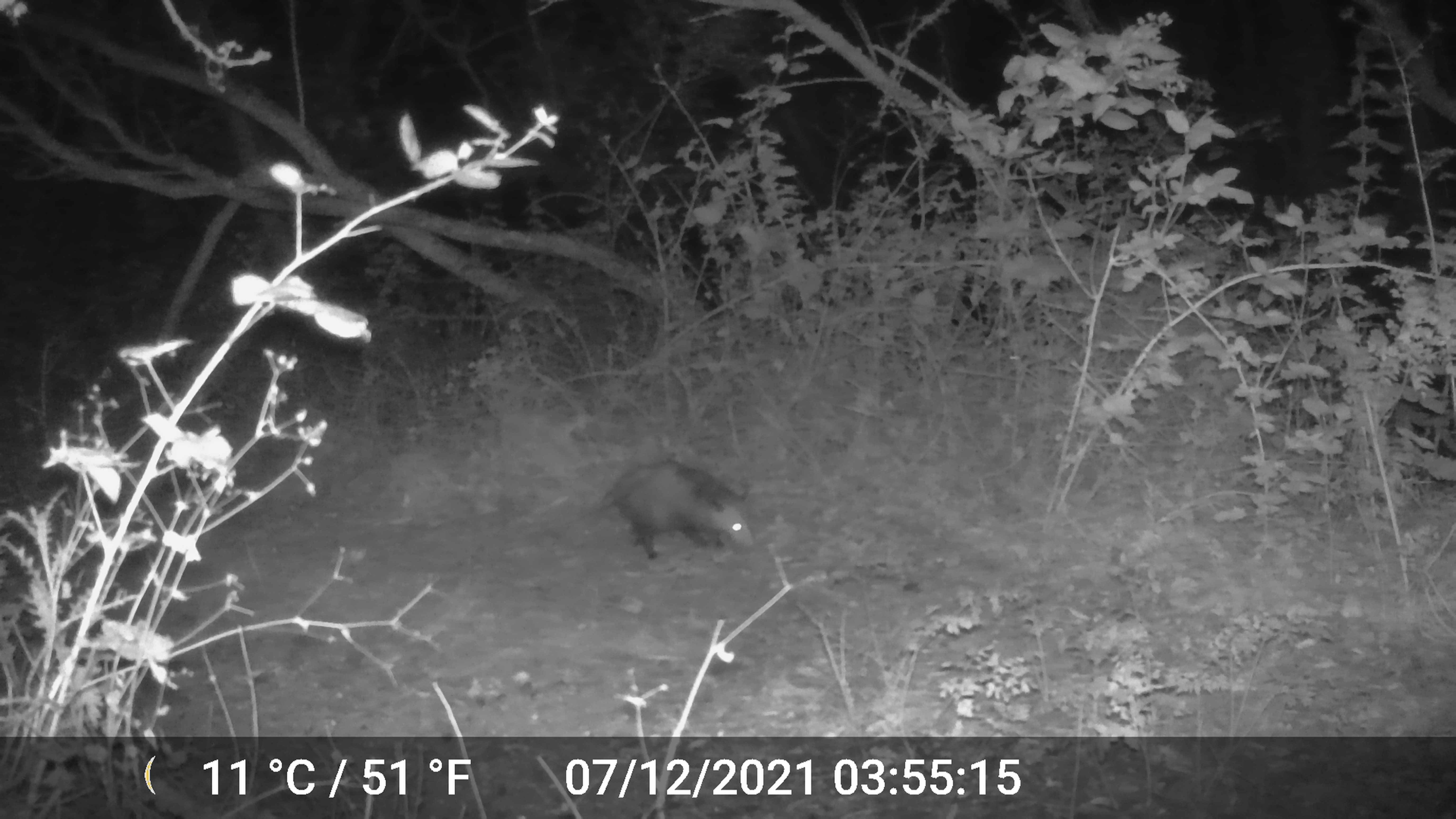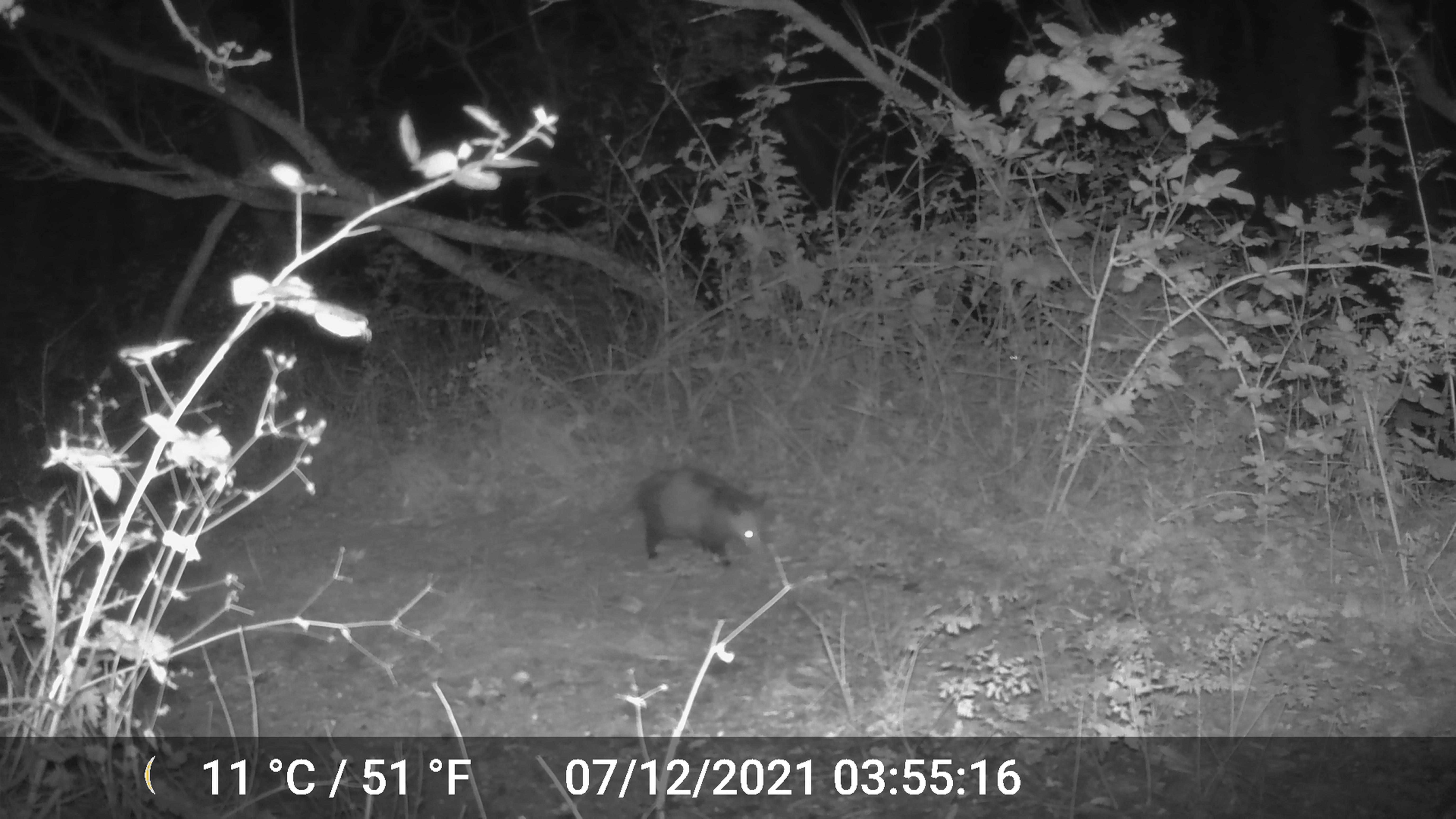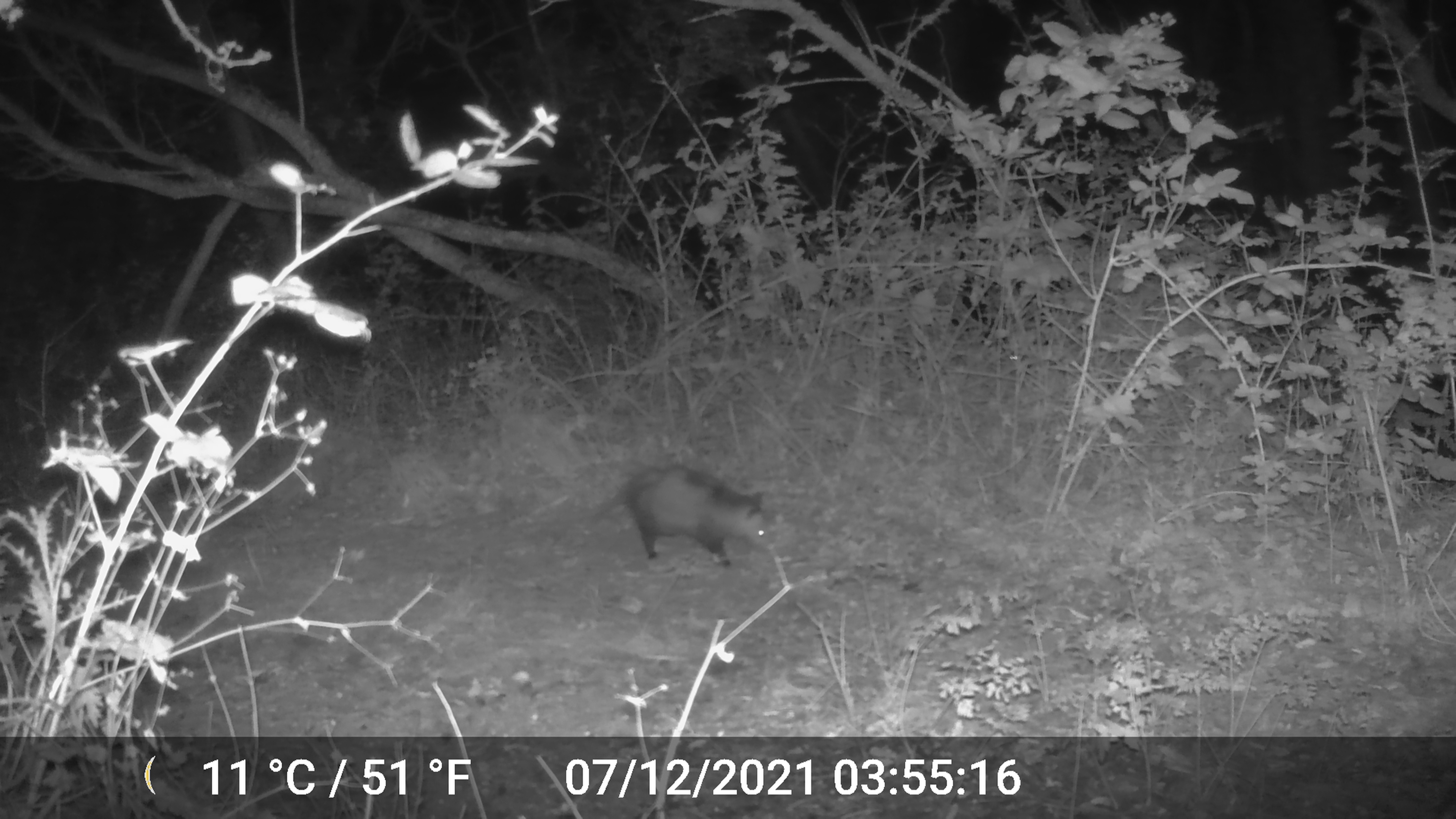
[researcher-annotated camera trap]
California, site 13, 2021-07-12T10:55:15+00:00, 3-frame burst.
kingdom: Animalia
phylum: Chordata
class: Mammalia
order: Didelphimorphia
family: Didelphidae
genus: Didelphis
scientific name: Didelphis virginiana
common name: virginia opossum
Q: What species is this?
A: Virginia opossum (Didelphis virginiana).